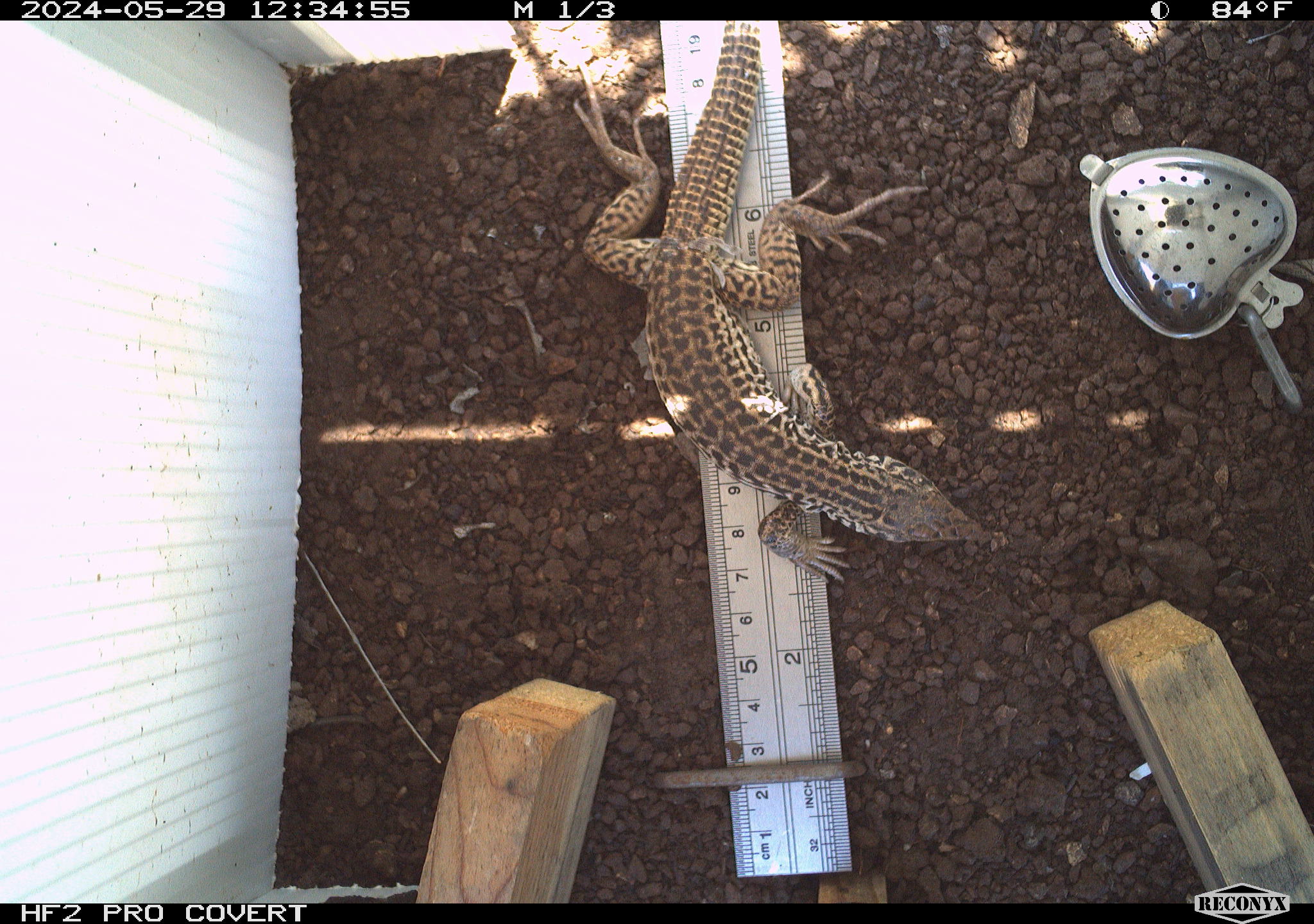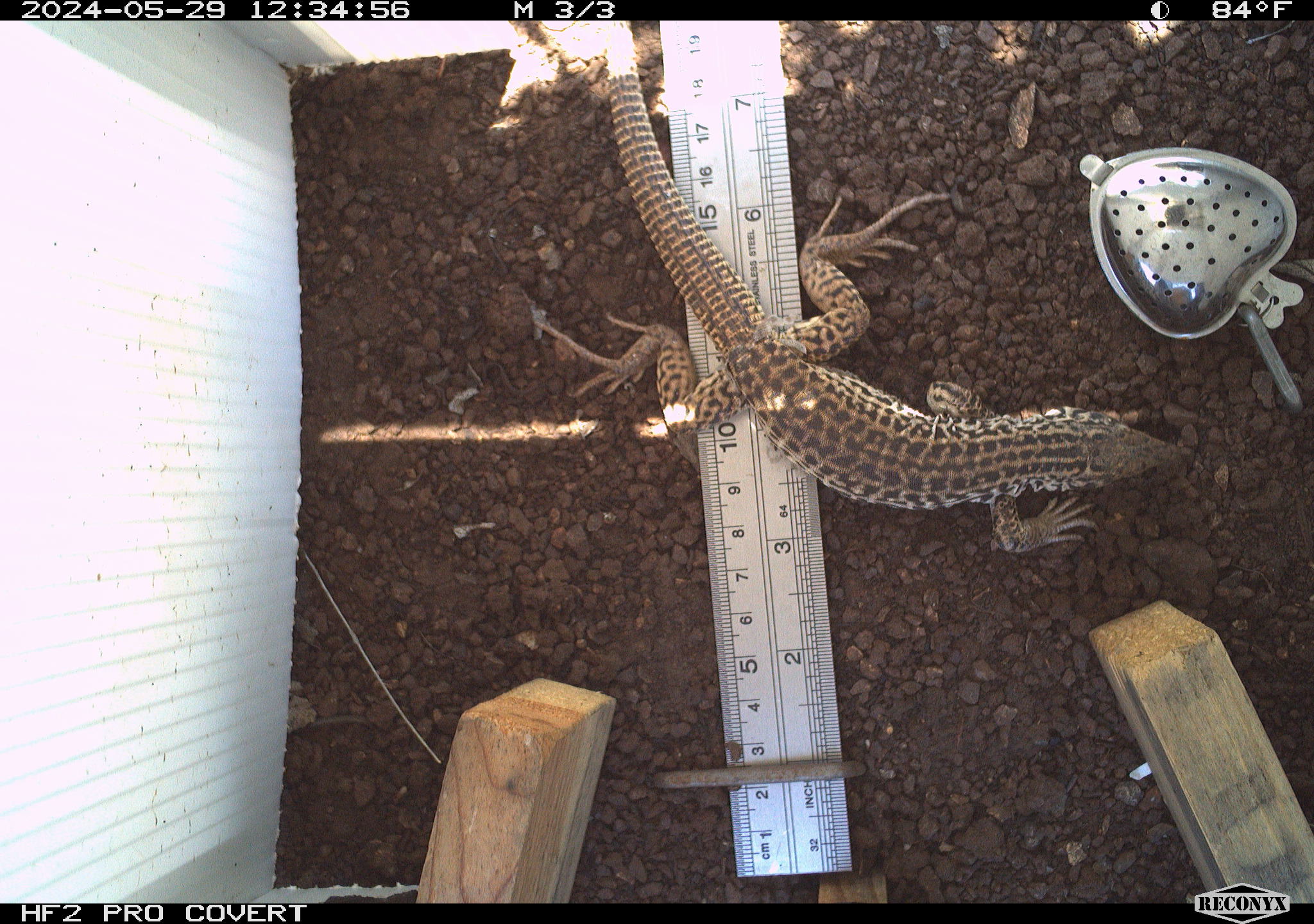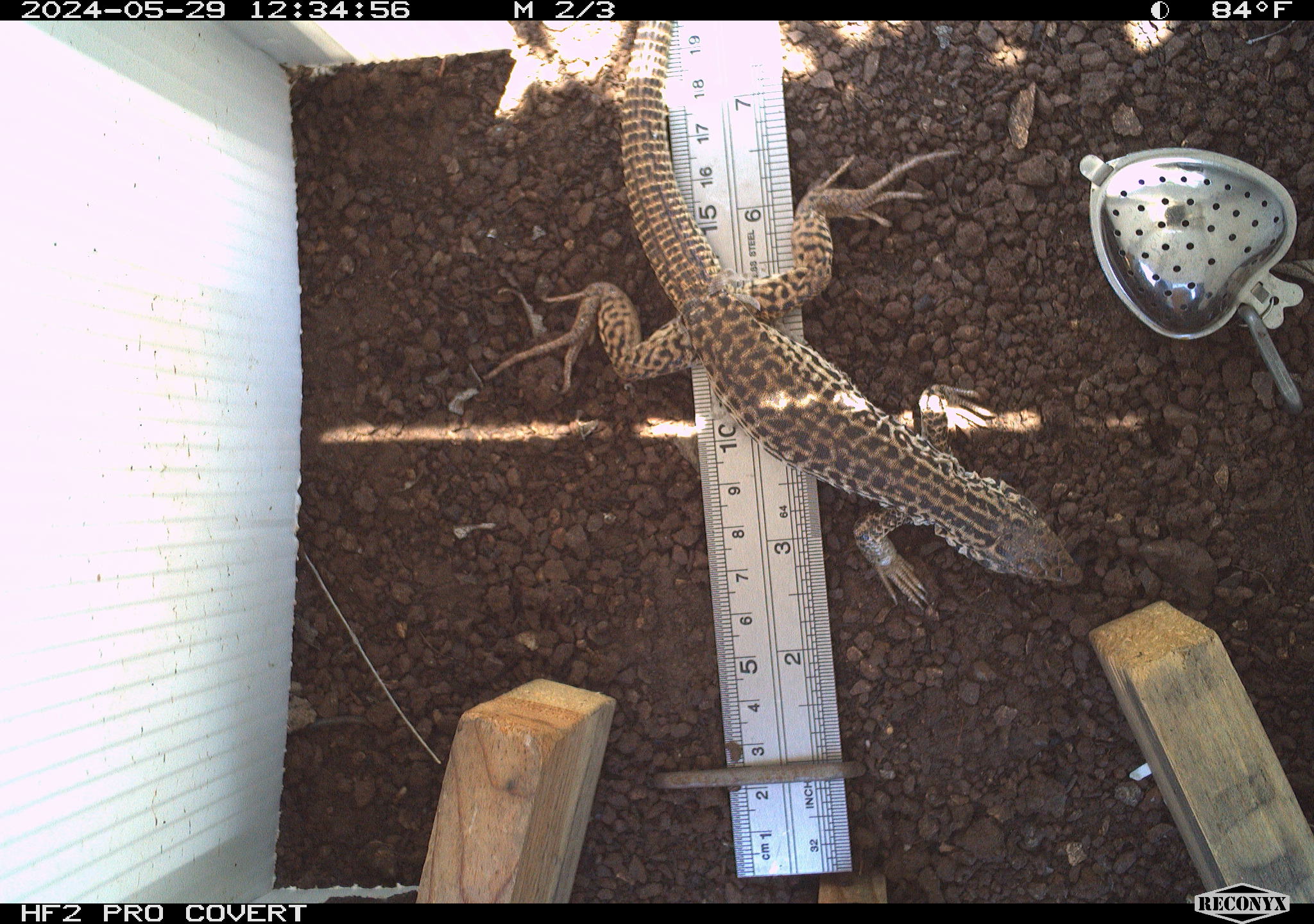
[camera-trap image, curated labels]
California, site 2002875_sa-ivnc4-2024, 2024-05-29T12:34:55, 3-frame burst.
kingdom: Animalia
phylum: Chordata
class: Reptilia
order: Squamata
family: Teiidae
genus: Aspidoscelis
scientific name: Aspidoscelis tigris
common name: western whiptail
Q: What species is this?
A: Western whiptail (Aspidoscelis tigris).